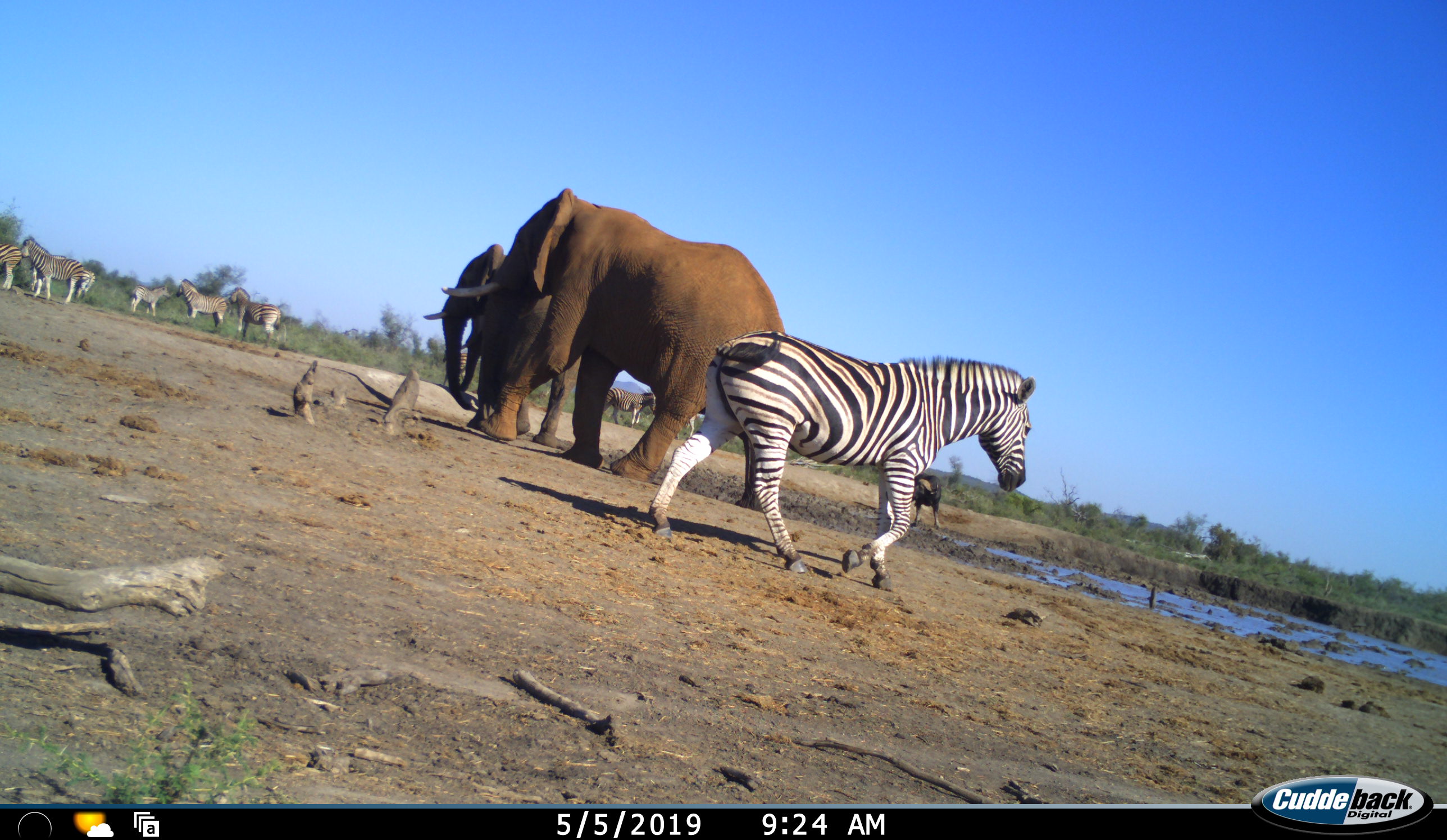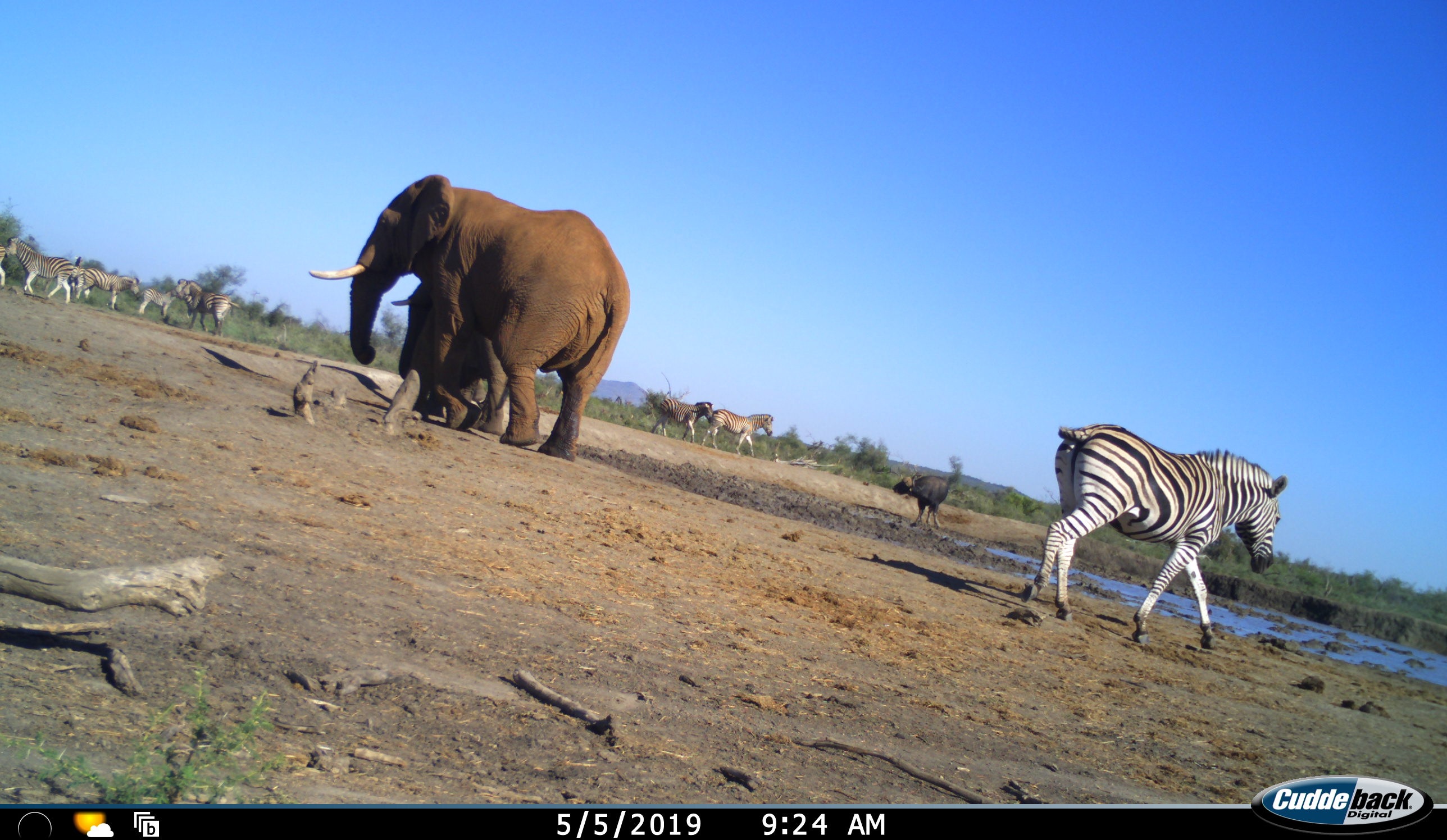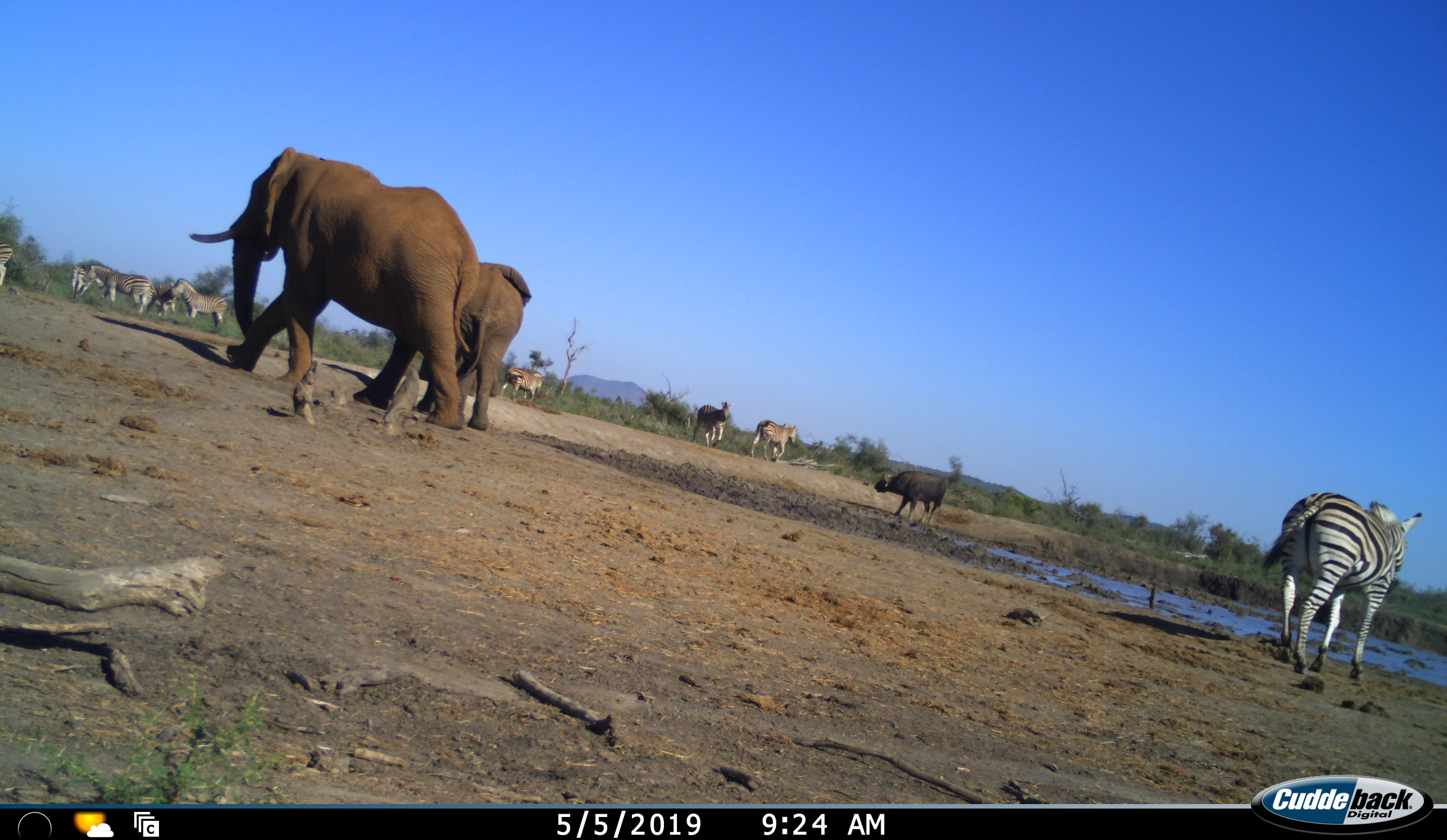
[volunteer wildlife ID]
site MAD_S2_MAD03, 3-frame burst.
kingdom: Animalia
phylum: Chordata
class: Mammalia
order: Proboscidea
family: Elephantidae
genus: Loxodonta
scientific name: Loxodonta africana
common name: african bush elephant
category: elephant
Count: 2.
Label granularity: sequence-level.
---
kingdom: Animalia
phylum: Chordata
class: Mammalia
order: Perissodactyla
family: Equidae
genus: Equus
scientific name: Equus quagga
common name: plains zebra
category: zebraplains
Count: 10.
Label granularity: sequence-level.